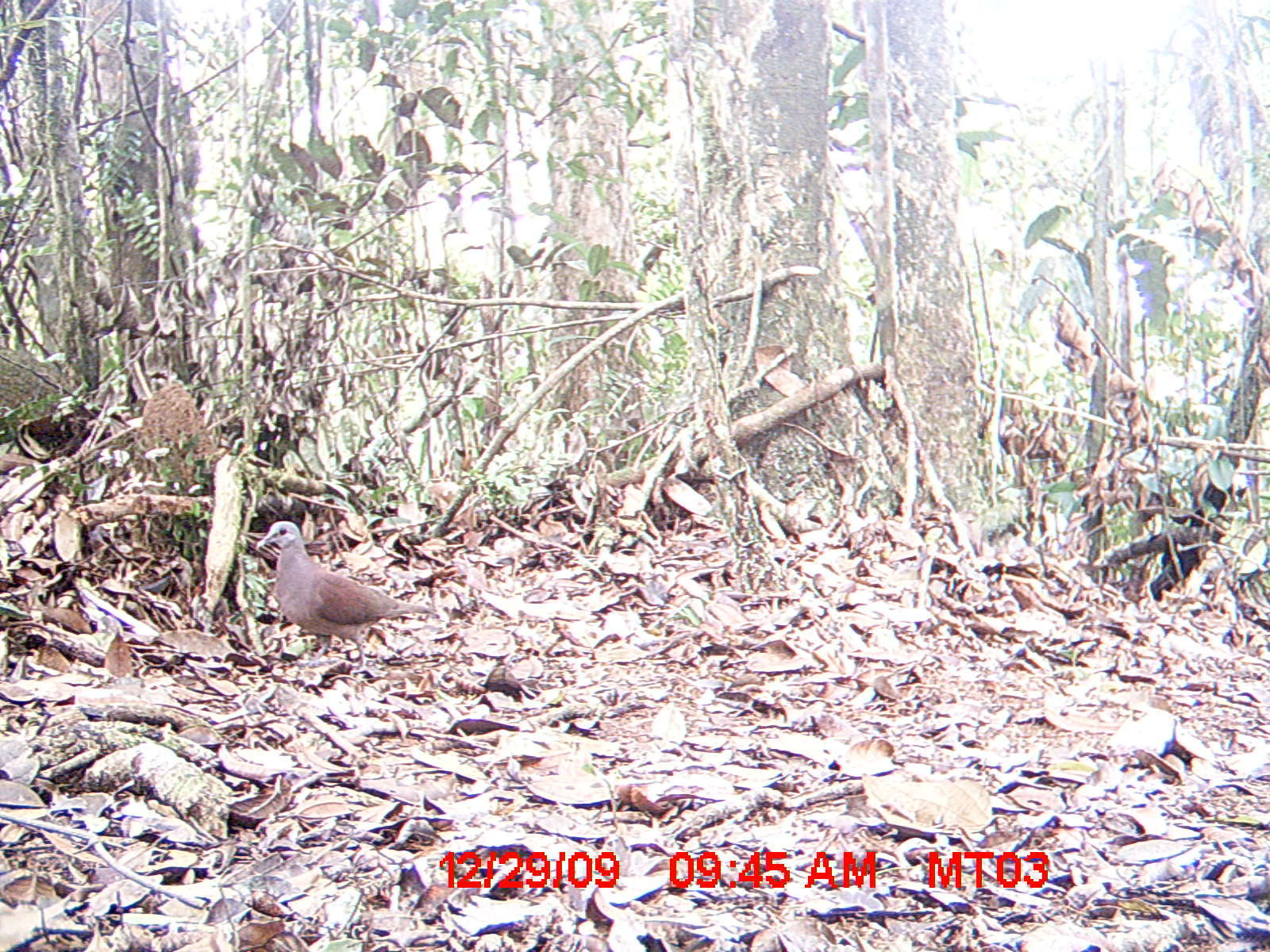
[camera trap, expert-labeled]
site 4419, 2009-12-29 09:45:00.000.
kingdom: Animalia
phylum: Chordata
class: Aves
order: Columbiformes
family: Columbidae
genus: Streptopelia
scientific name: Streptopelia picturata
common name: malagasy turtle dove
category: nesoenas picturata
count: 1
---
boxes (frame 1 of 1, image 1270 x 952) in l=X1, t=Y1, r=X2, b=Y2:
nesoenas picturata: l=253, t=520, r=439, b=673